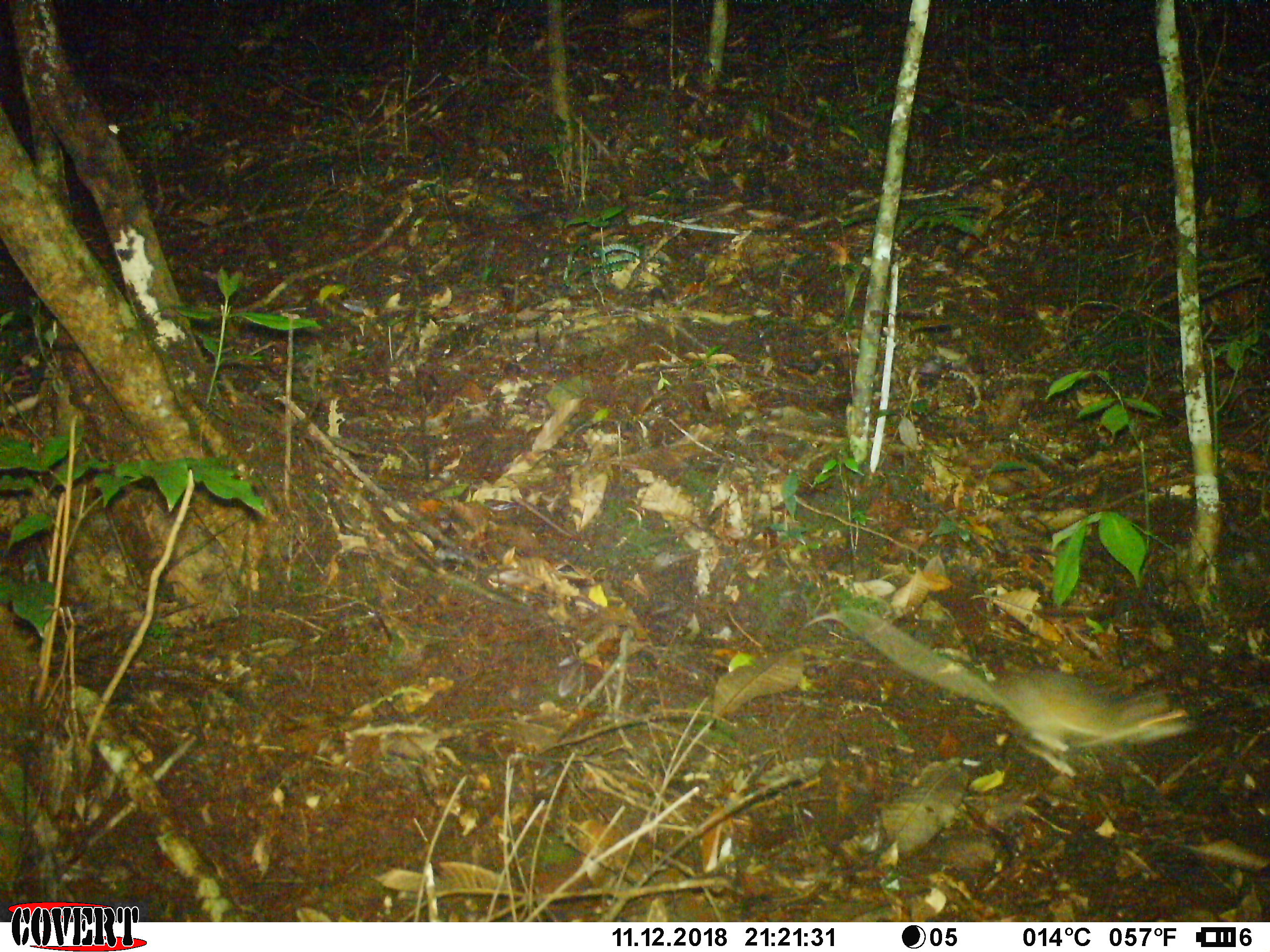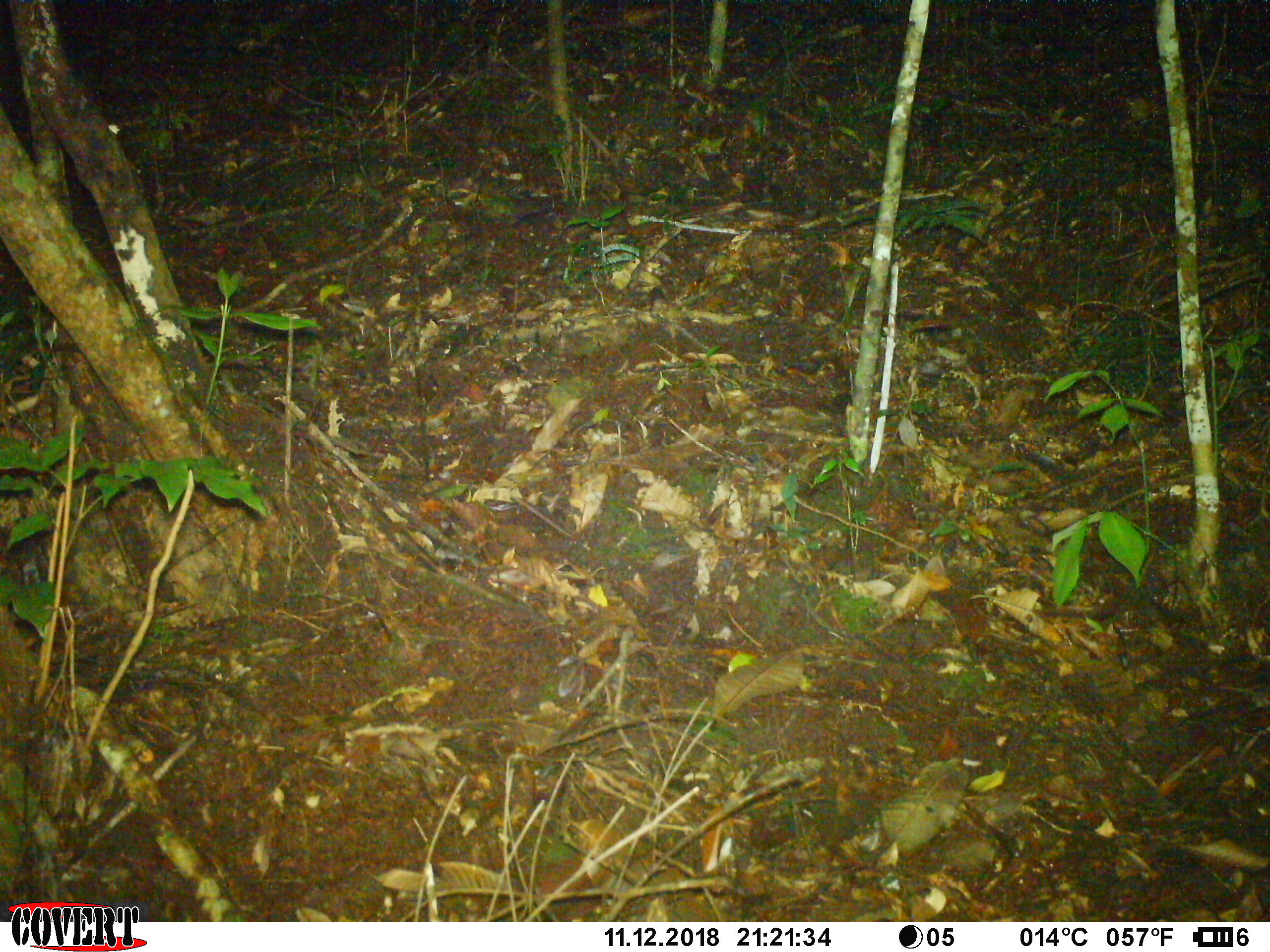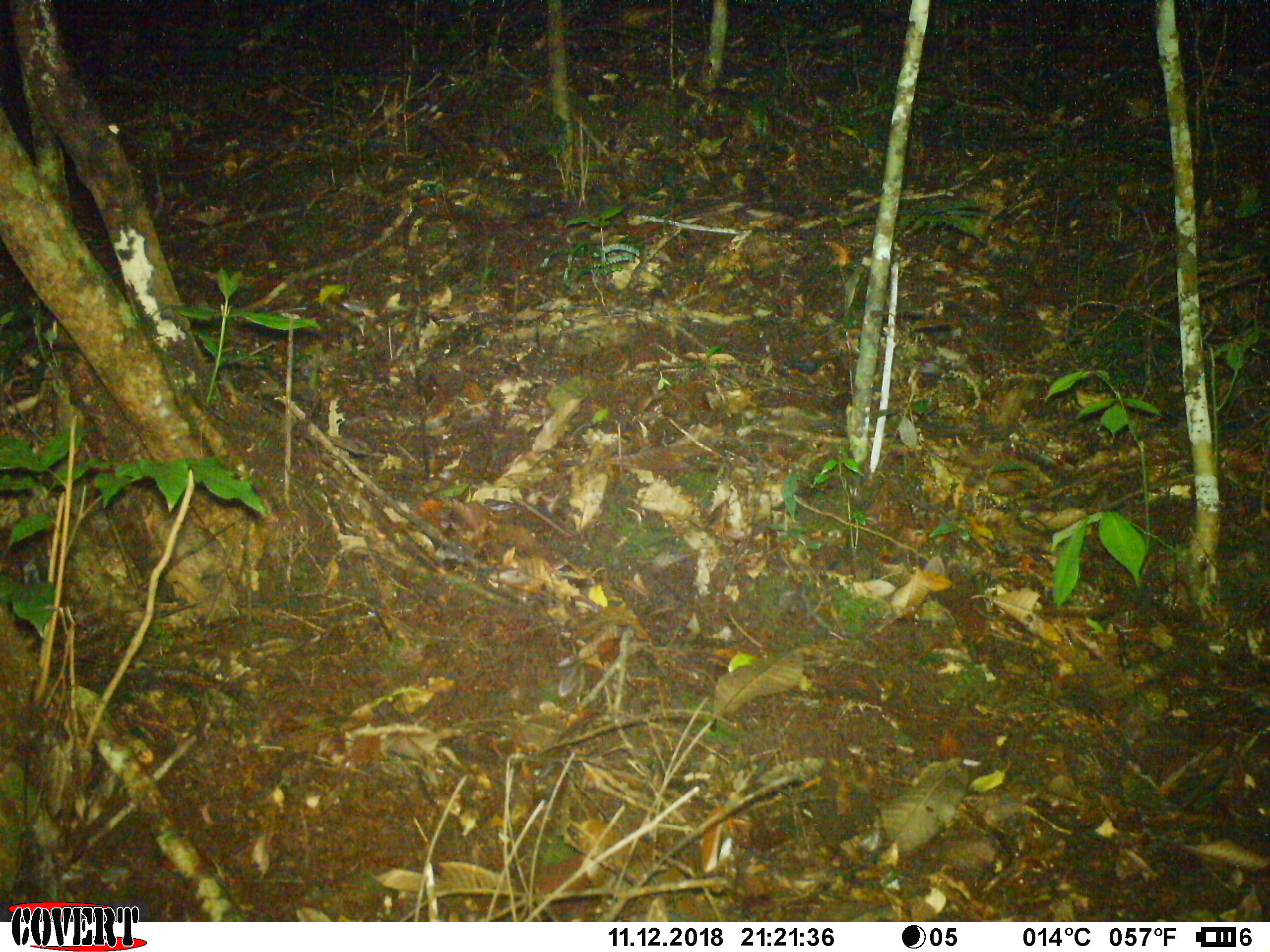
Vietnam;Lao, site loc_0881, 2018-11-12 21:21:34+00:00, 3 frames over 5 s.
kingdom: Animalia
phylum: Chordata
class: Mammalia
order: Rodentia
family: Muridae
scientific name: Muridae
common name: old-world mice and rats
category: unidentified murid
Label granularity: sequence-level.